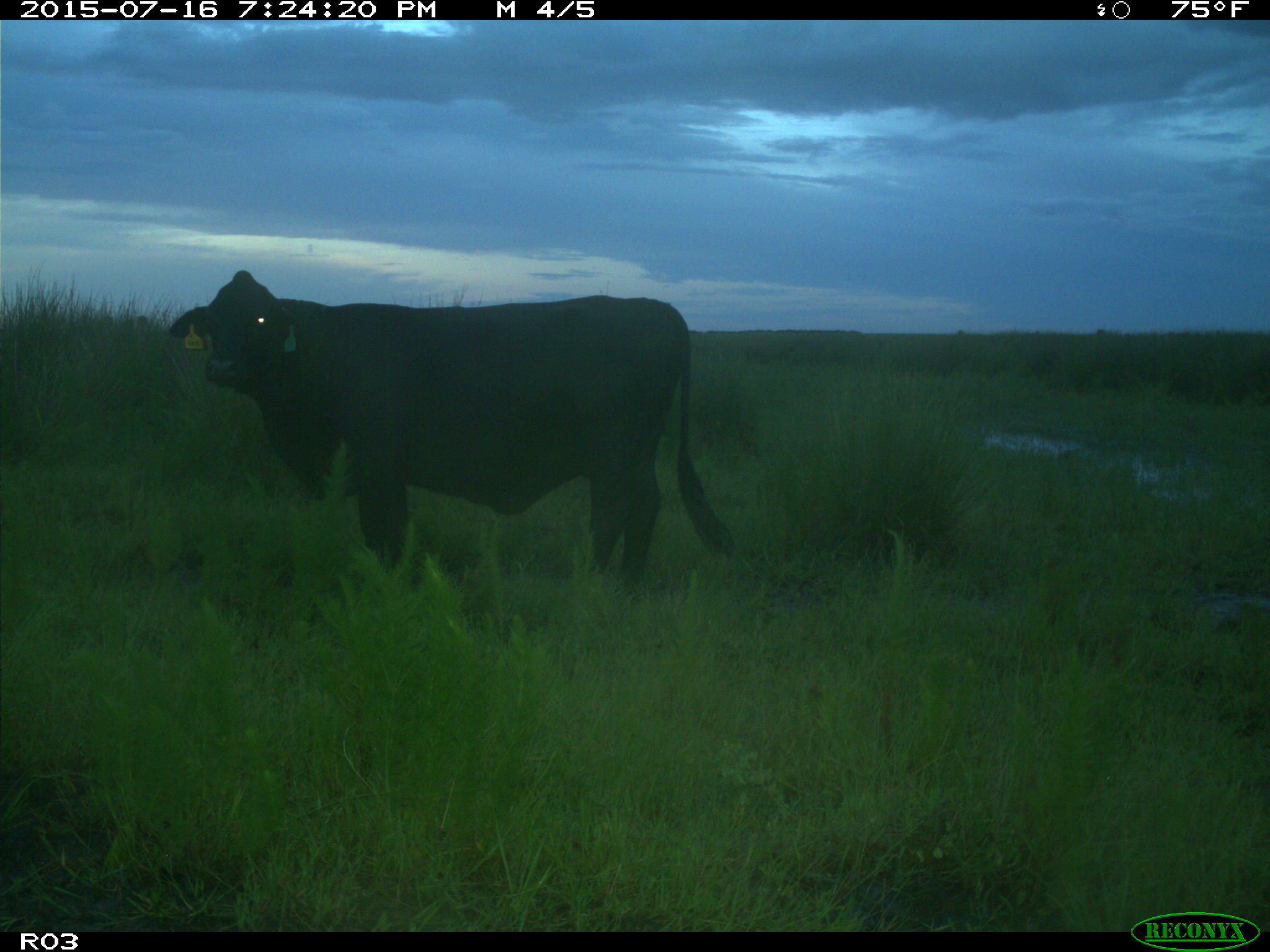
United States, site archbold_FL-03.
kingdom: Animalia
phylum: Chordata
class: Mammalia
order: Artiodactyla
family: Bovidae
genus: Bos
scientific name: Bos taurus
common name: domestic cow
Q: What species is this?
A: Bos taurus (domestic cow).